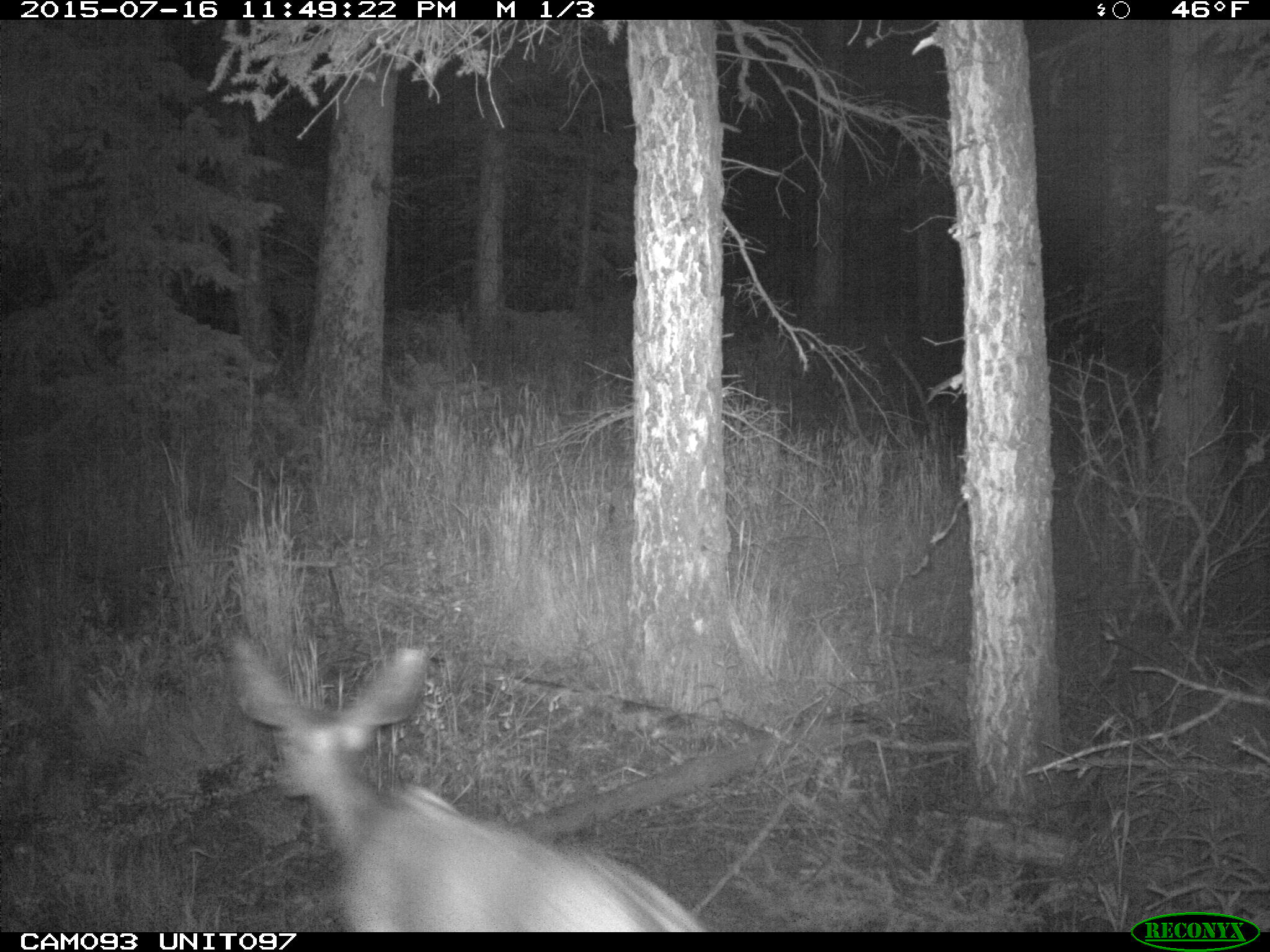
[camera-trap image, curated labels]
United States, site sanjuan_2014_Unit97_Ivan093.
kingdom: Animalia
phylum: Chordata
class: Mammalia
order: Artiodactyla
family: Cervidae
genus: Odocoileus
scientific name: Odocoileus hemionus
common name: mule deer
Odocoileus hemionus (mule deer).